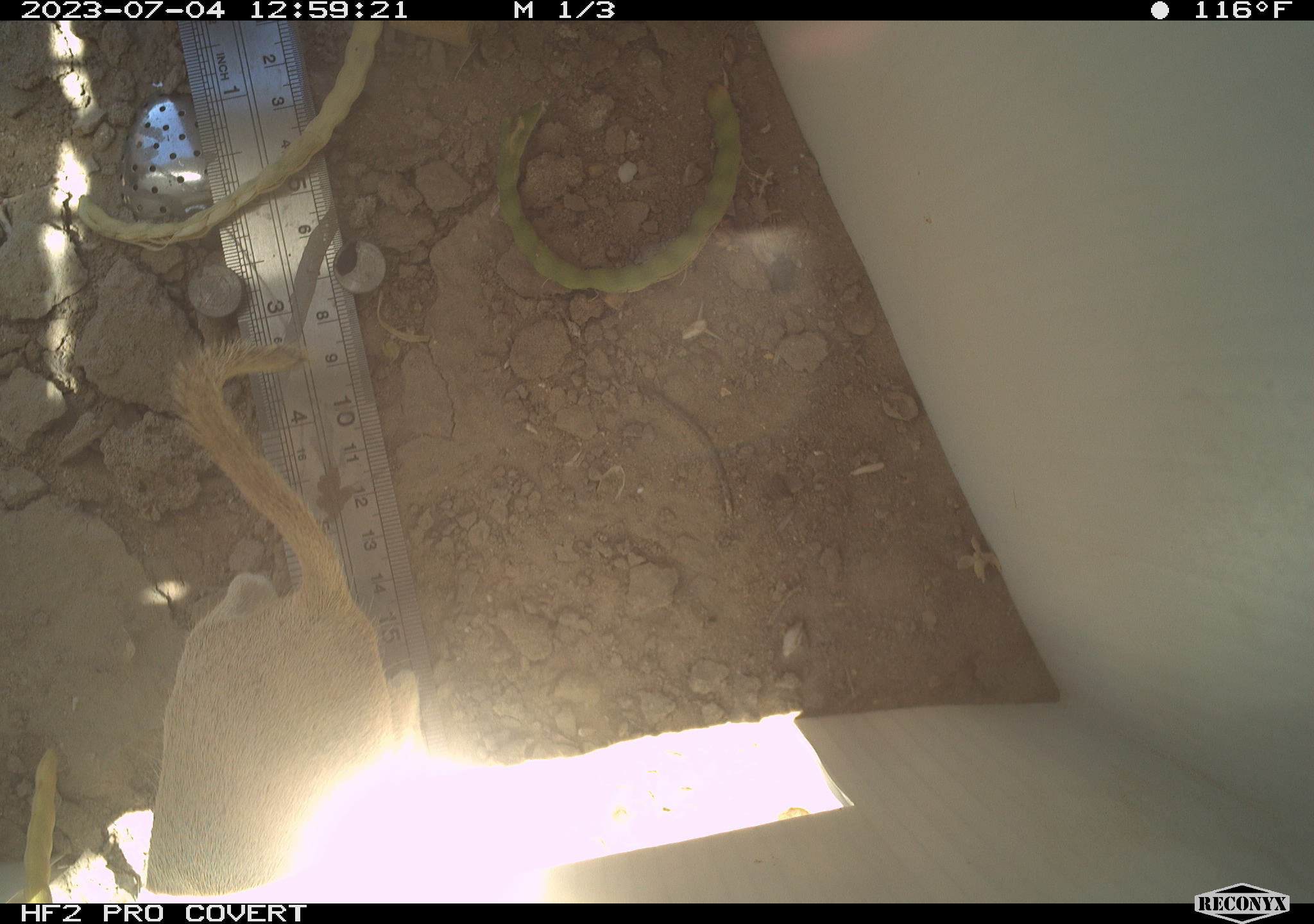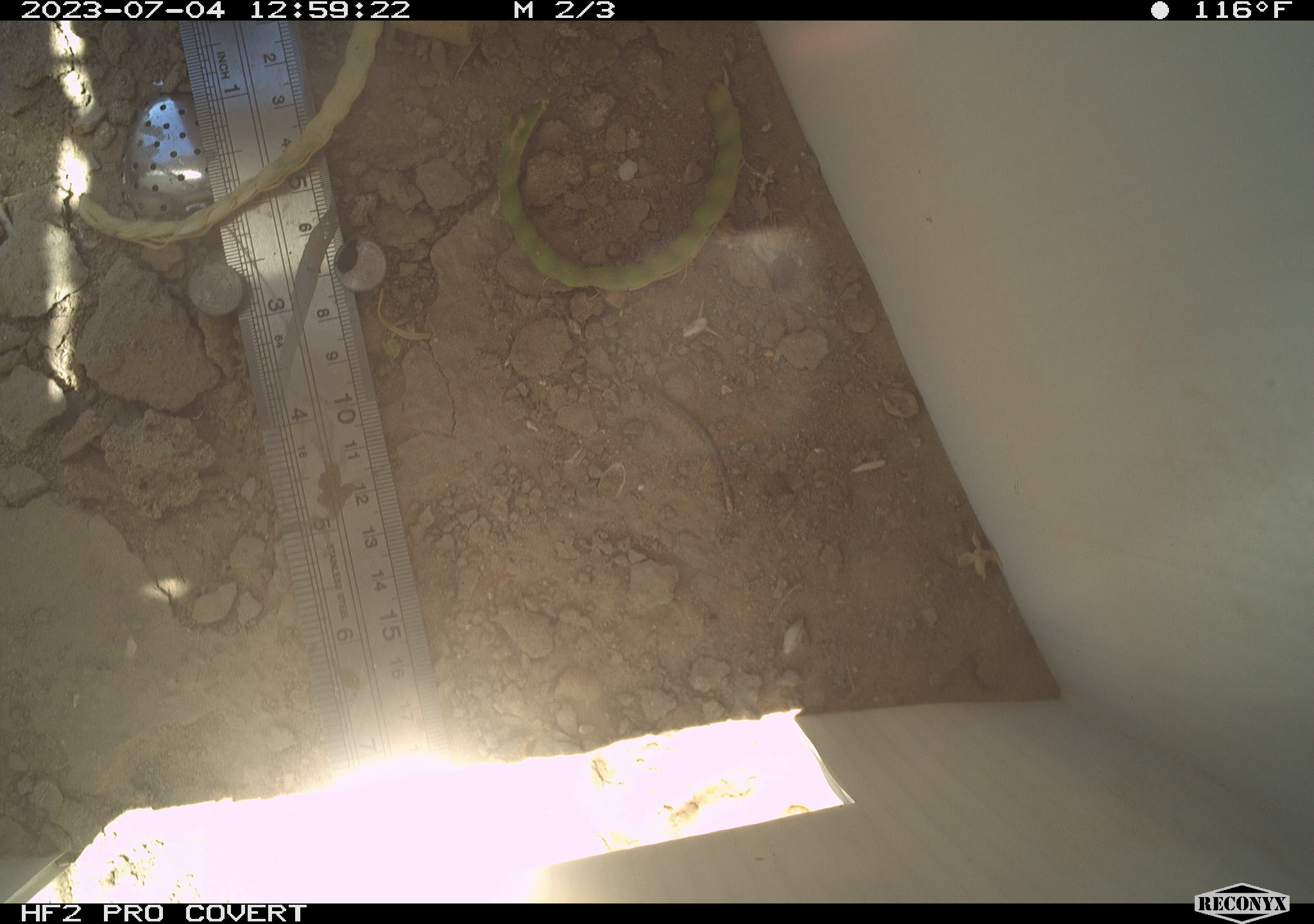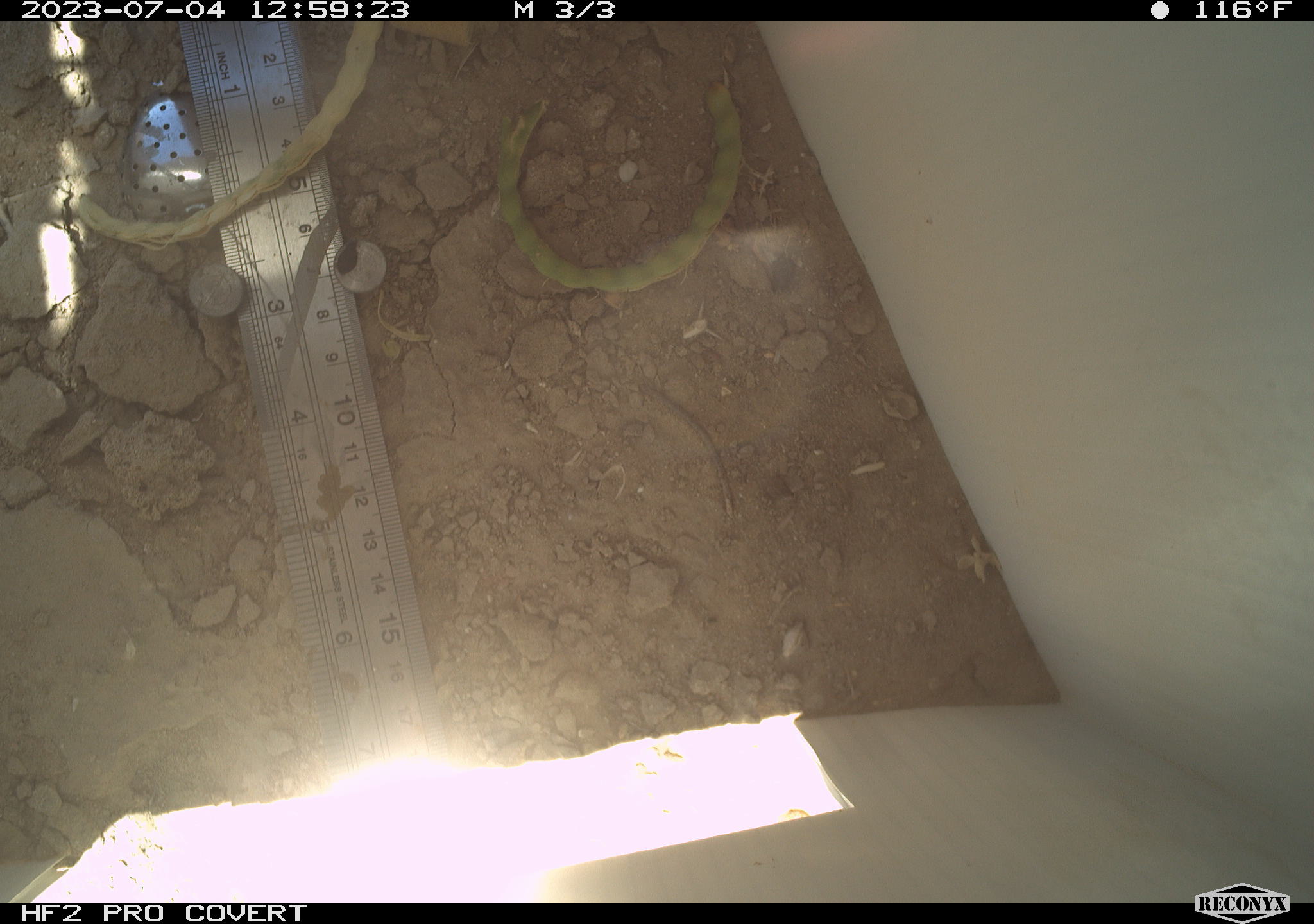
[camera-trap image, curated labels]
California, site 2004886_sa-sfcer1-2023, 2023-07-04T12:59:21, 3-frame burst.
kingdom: Animalia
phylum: Chordata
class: Mammalia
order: Rodentia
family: Sciuridae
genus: Xerospermophilus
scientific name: Xerospermophilus tereticaudus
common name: round-tailed ground squirrel